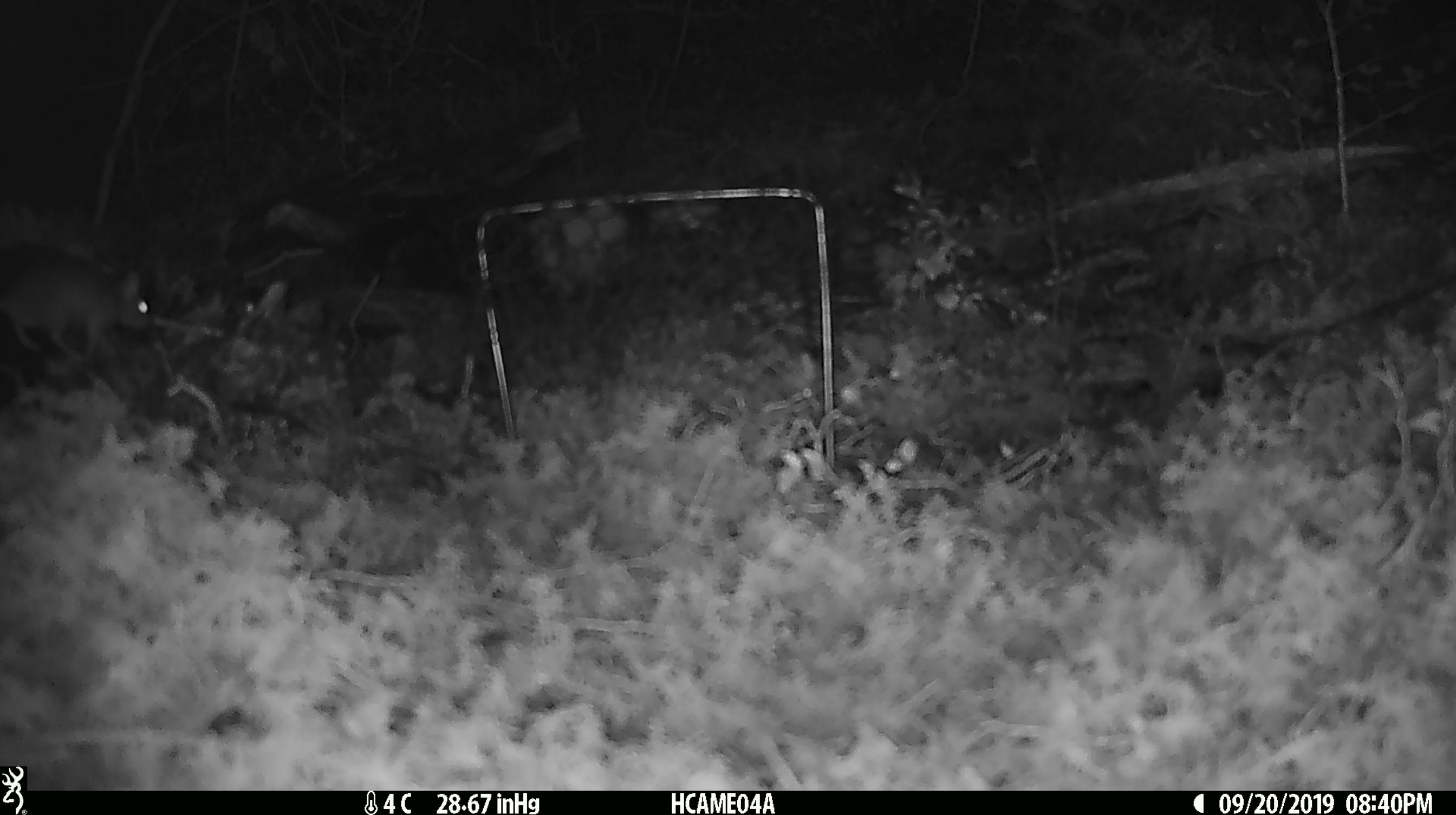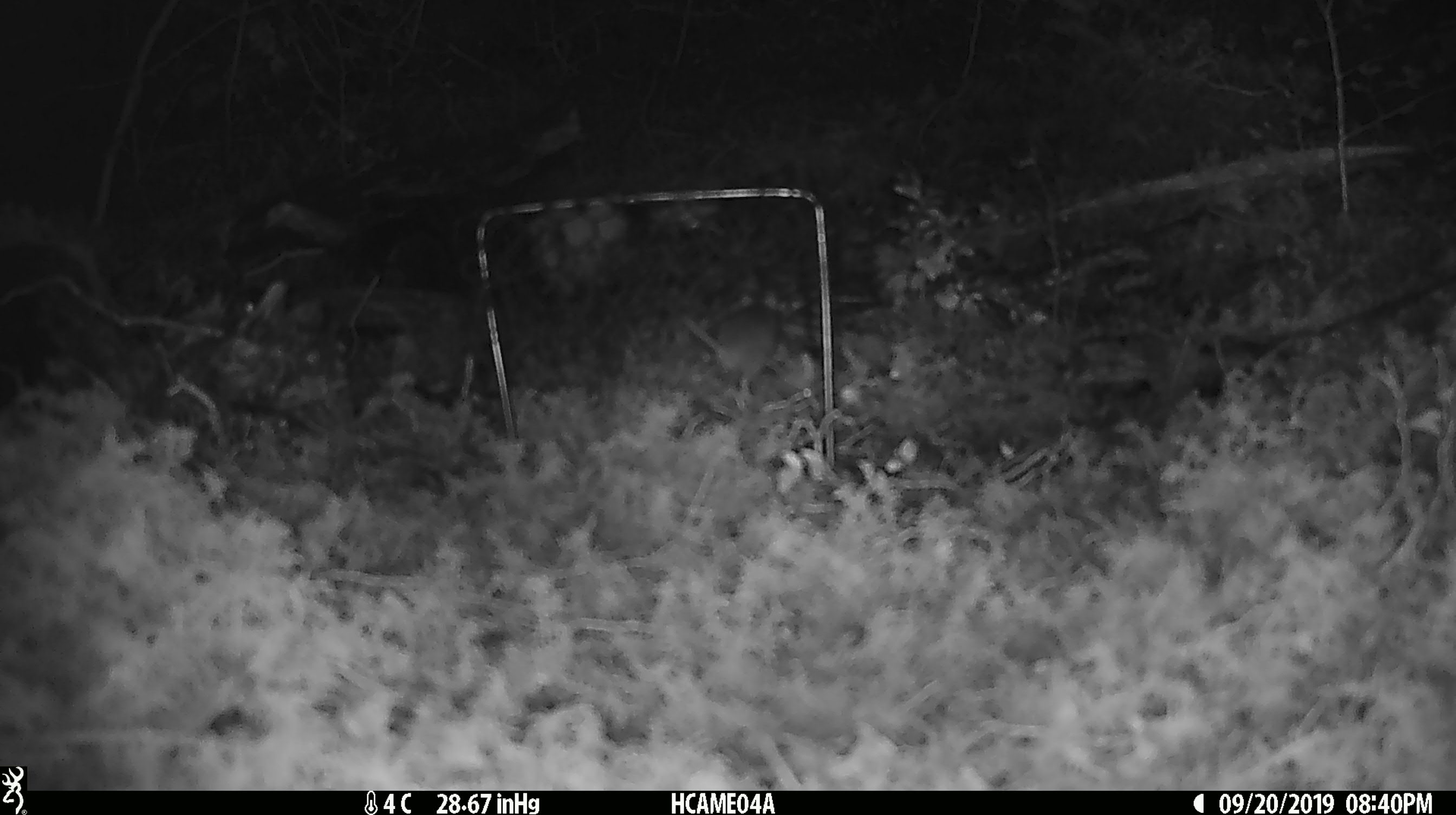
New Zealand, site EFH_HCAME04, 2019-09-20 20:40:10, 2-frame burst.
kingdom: Animalia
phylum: Chordata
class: Mammalia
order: Rodentia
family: Muridae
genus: Mus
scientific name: Mus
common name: mouse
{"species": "mouse (Mus)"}